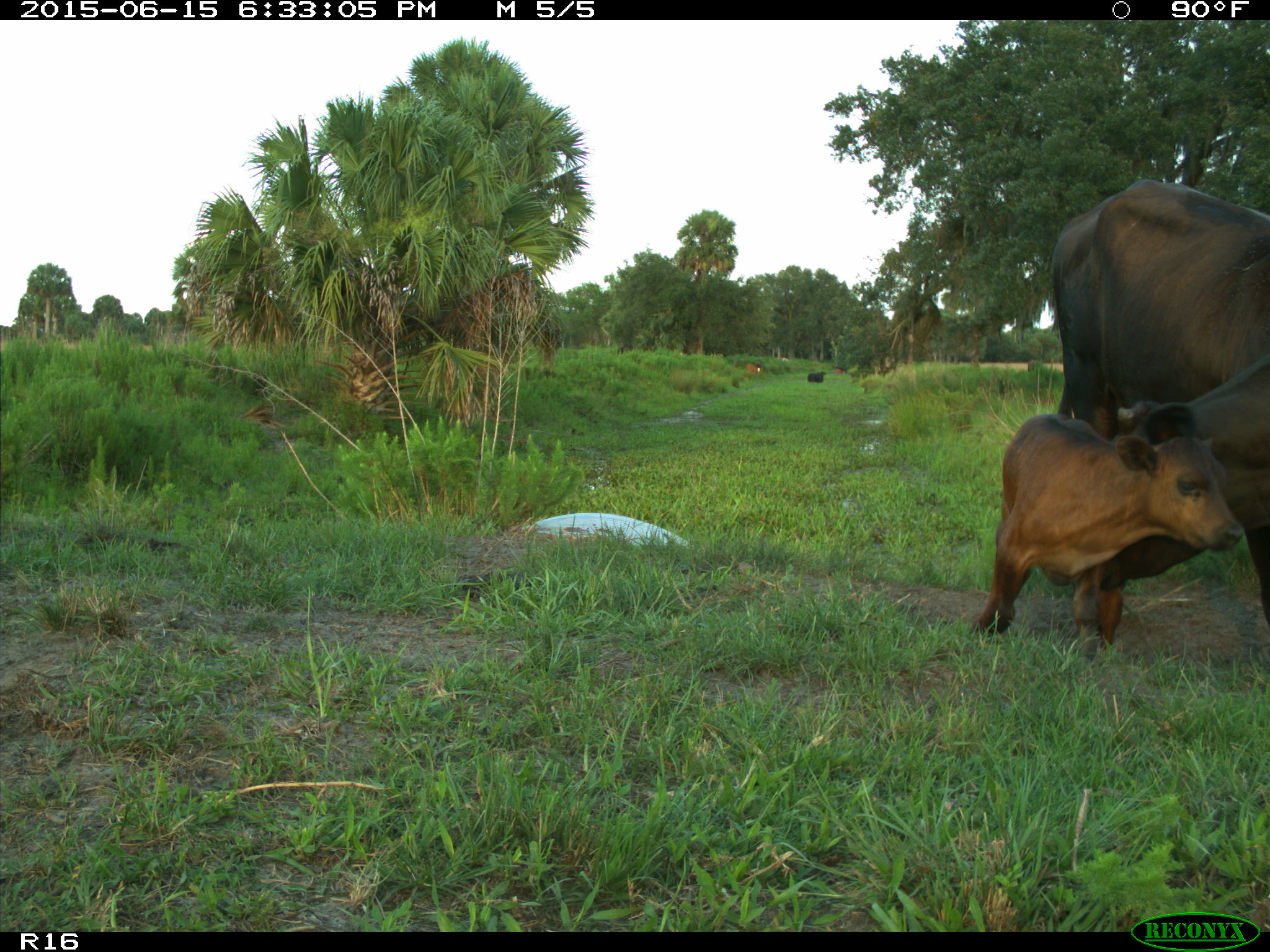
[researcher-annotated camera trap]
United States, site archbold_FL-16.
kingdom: Animalia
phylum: Chordata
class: Mammalia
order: Artiodactyla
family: Bovidae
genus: Bos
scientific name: Bos taurus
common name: domestic cow